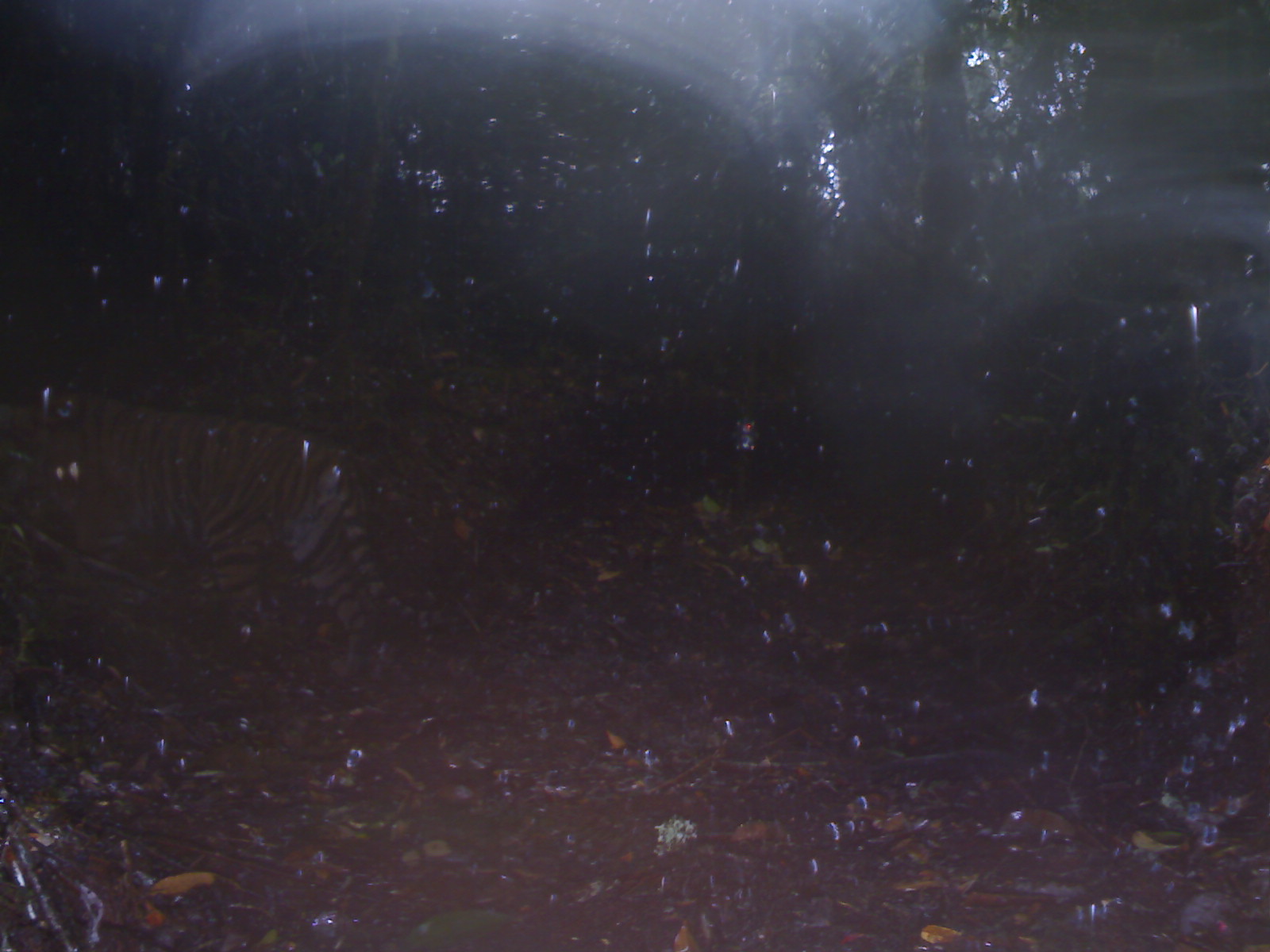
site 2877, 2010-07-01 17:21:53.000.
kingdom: Animalia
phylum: Chordata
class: Mammalia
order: Carnivora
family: Felidae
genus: Panthera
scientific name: Panthera tigris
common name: tiger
Panthera tigris (tiger), count 1, age adult, sex female.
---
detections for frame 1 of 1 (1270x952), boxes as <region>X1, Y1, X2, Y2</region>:
panthera tigris: <region>0, 393, 433, 672</region>